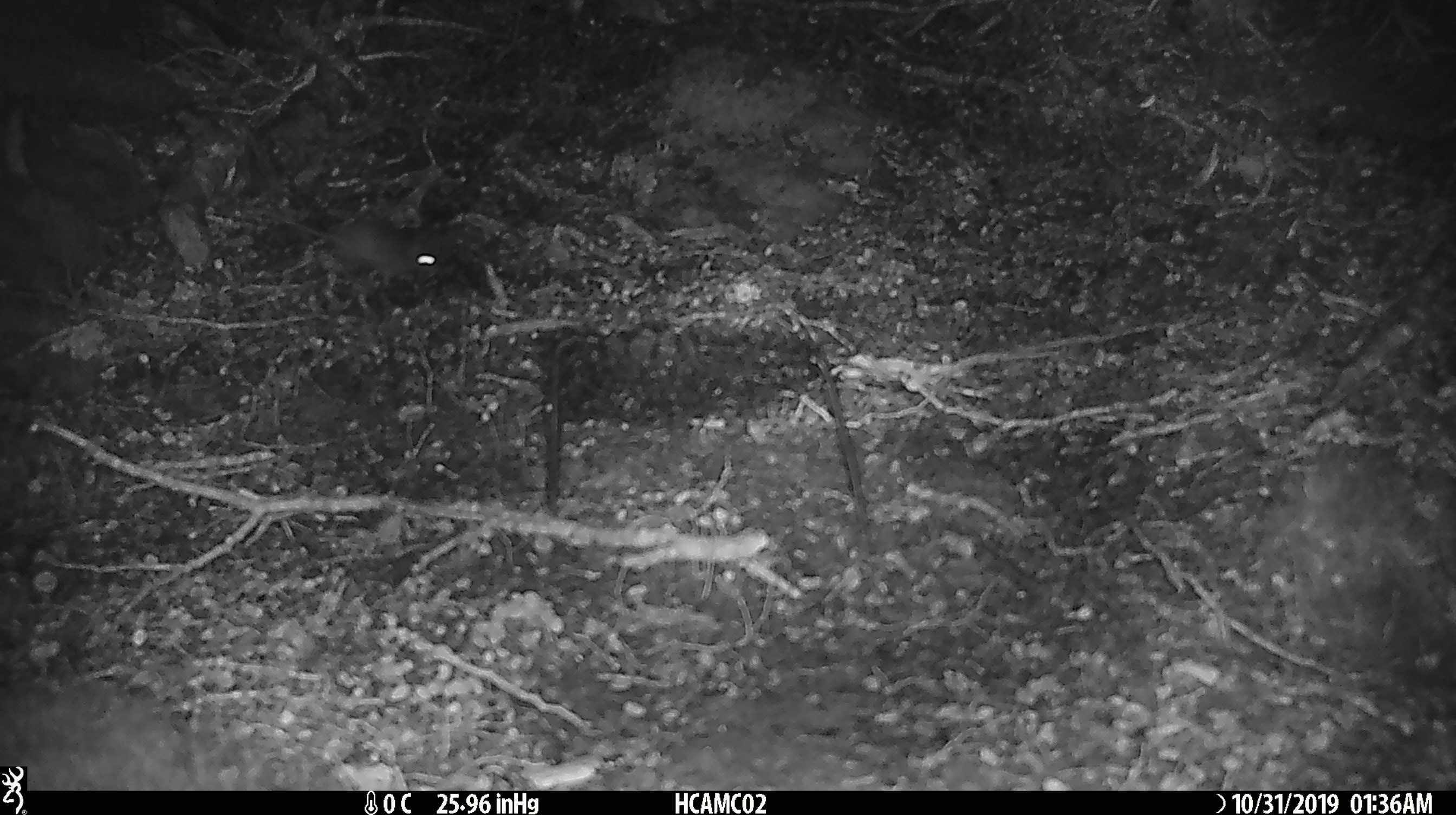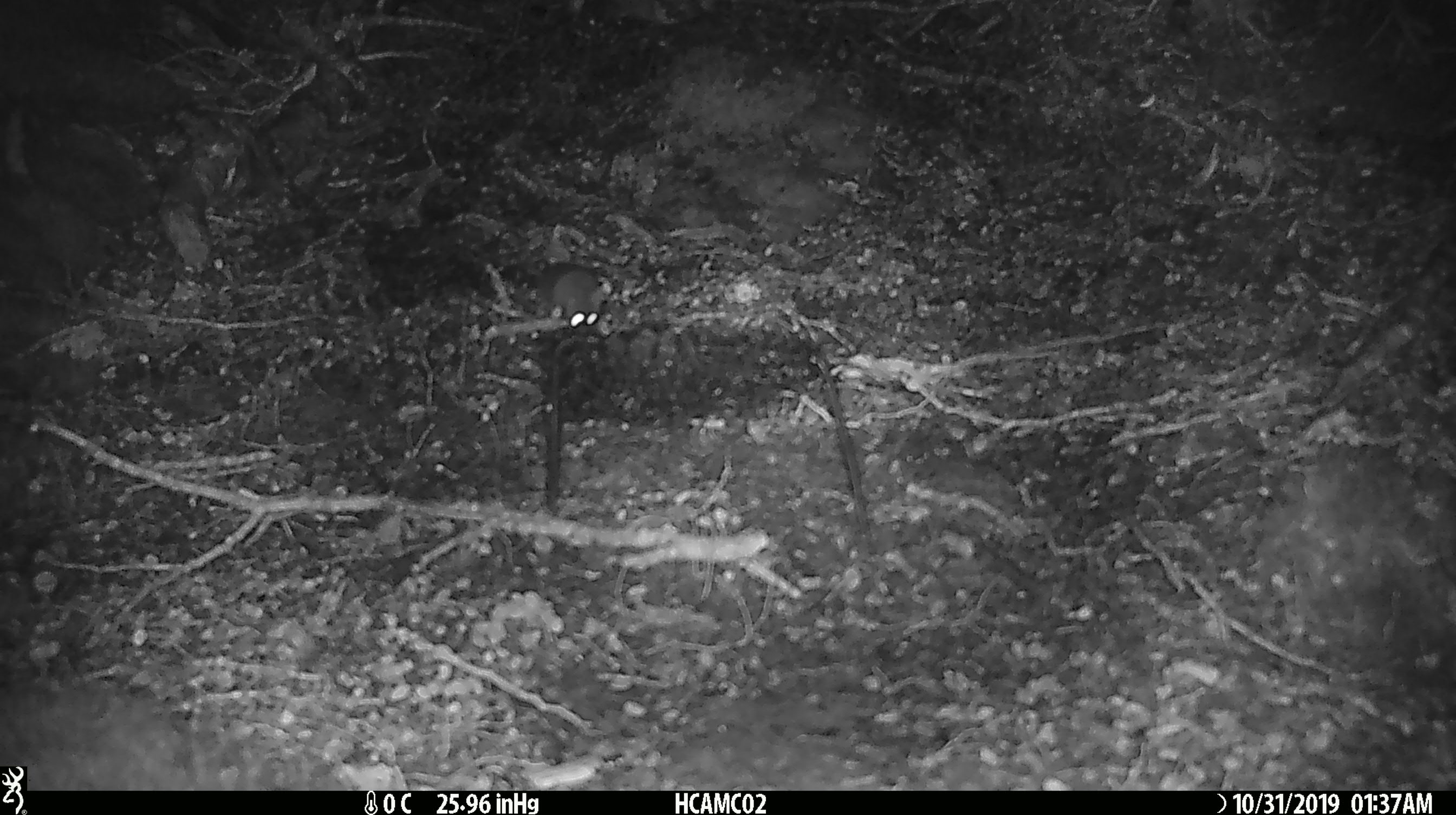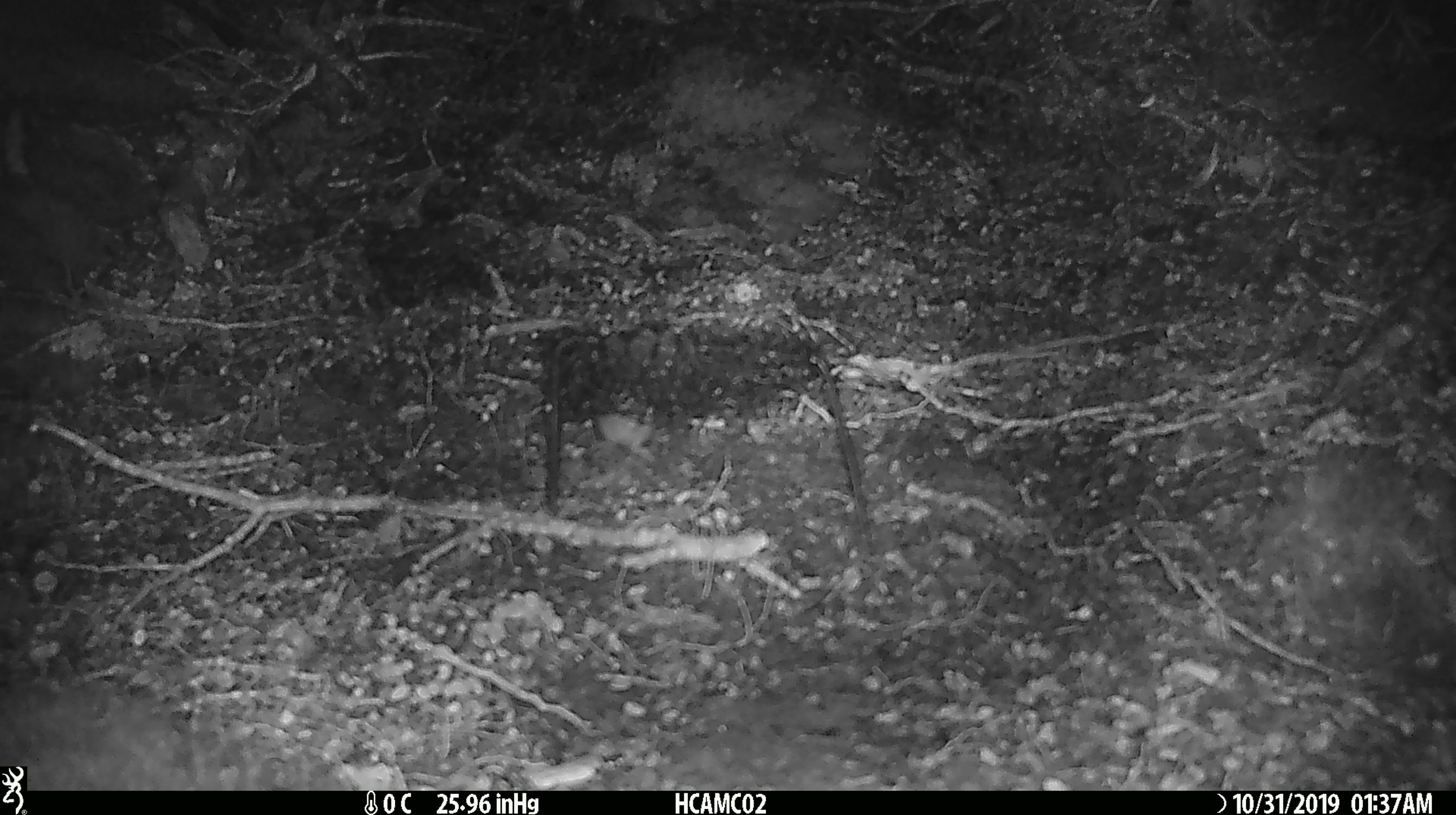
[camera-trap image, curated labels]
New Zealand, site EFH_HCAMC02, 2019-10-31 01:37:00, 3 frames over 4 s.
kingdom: Animalia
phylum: Chordata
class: Mammalia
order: Rodentia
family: Muridae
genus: Mus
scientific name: Mus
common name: mouse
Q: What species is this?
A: Mouse (Mus).